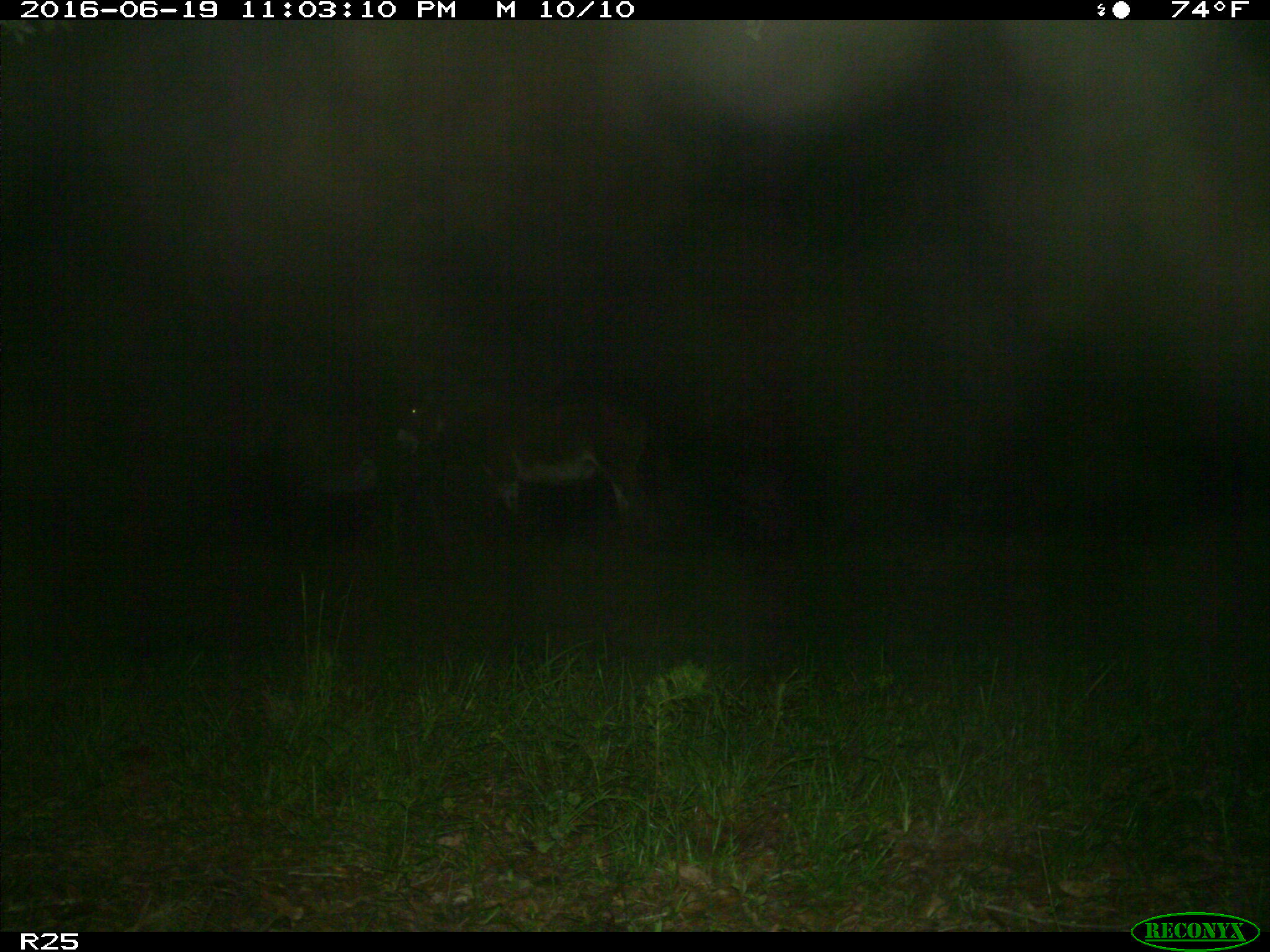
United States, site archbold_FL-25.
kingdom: Animalia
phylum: Chordata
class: Mammalia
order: Artiodactyla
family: Bovidae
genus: Bos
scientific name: Bos taurus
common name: domestic cow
Bos taurus (domestic cow).